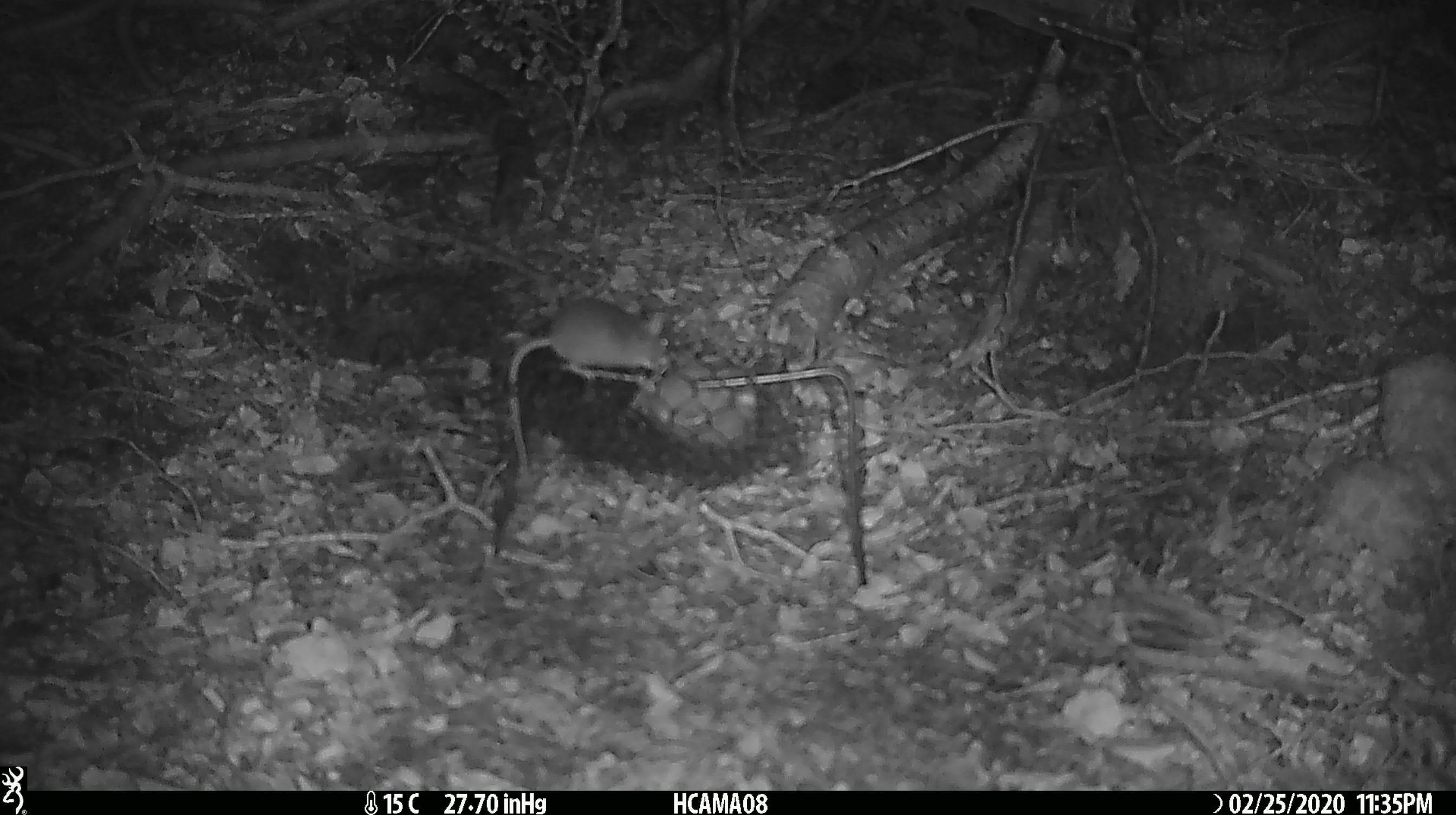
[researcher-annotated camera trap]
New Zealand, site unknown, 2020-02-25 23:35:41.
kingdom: Animalia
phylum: Chordata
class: Mammalia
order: Rodentia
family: Muridae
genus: Mus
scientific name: Mus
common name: mouse